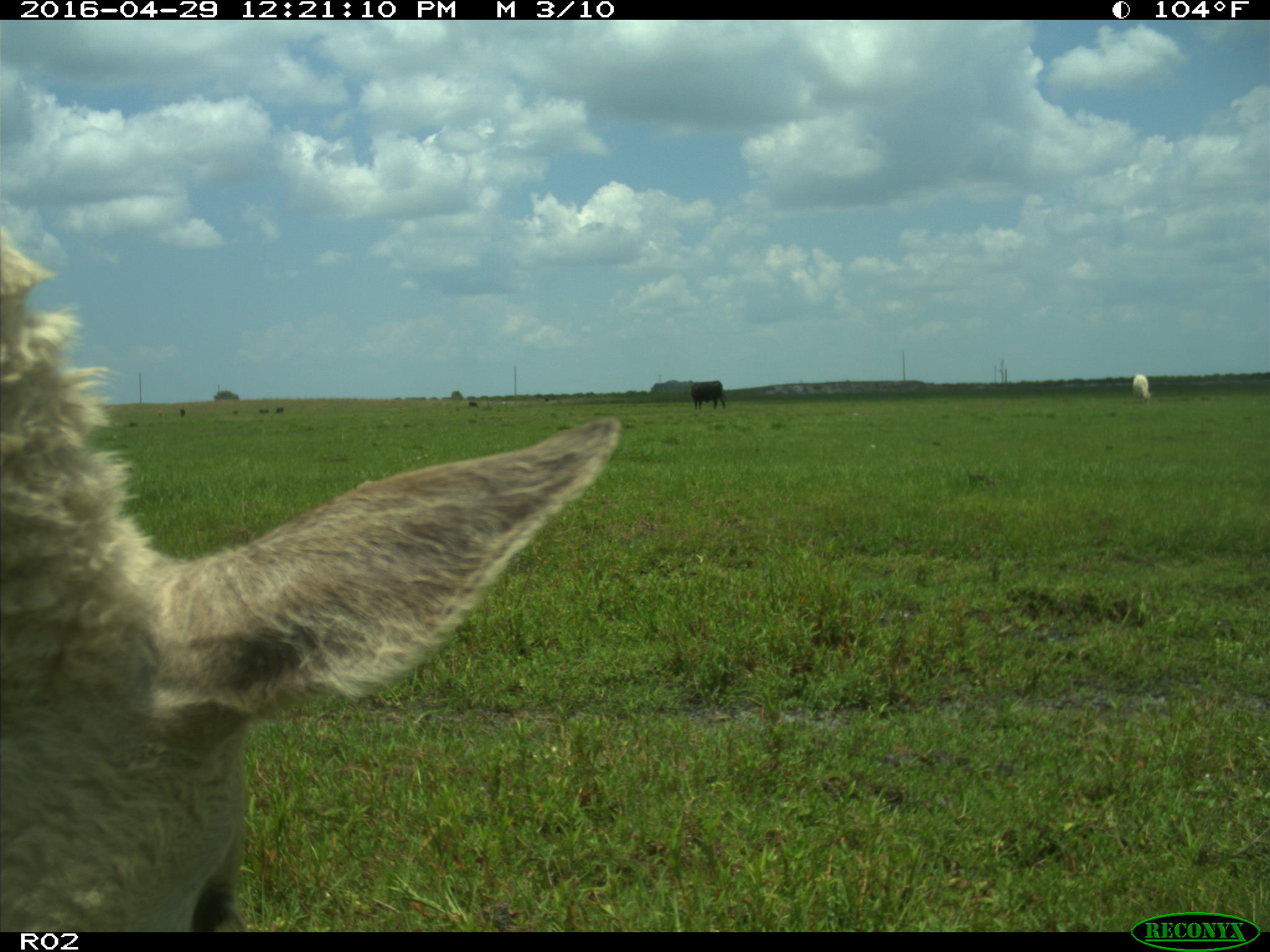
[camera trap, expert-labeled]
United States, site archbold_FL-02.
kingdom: Animalia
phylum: Chordata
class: Mammalia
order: Artiodactyla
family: Bovidae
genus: Bos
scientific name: Bos taurus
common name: domestic cow